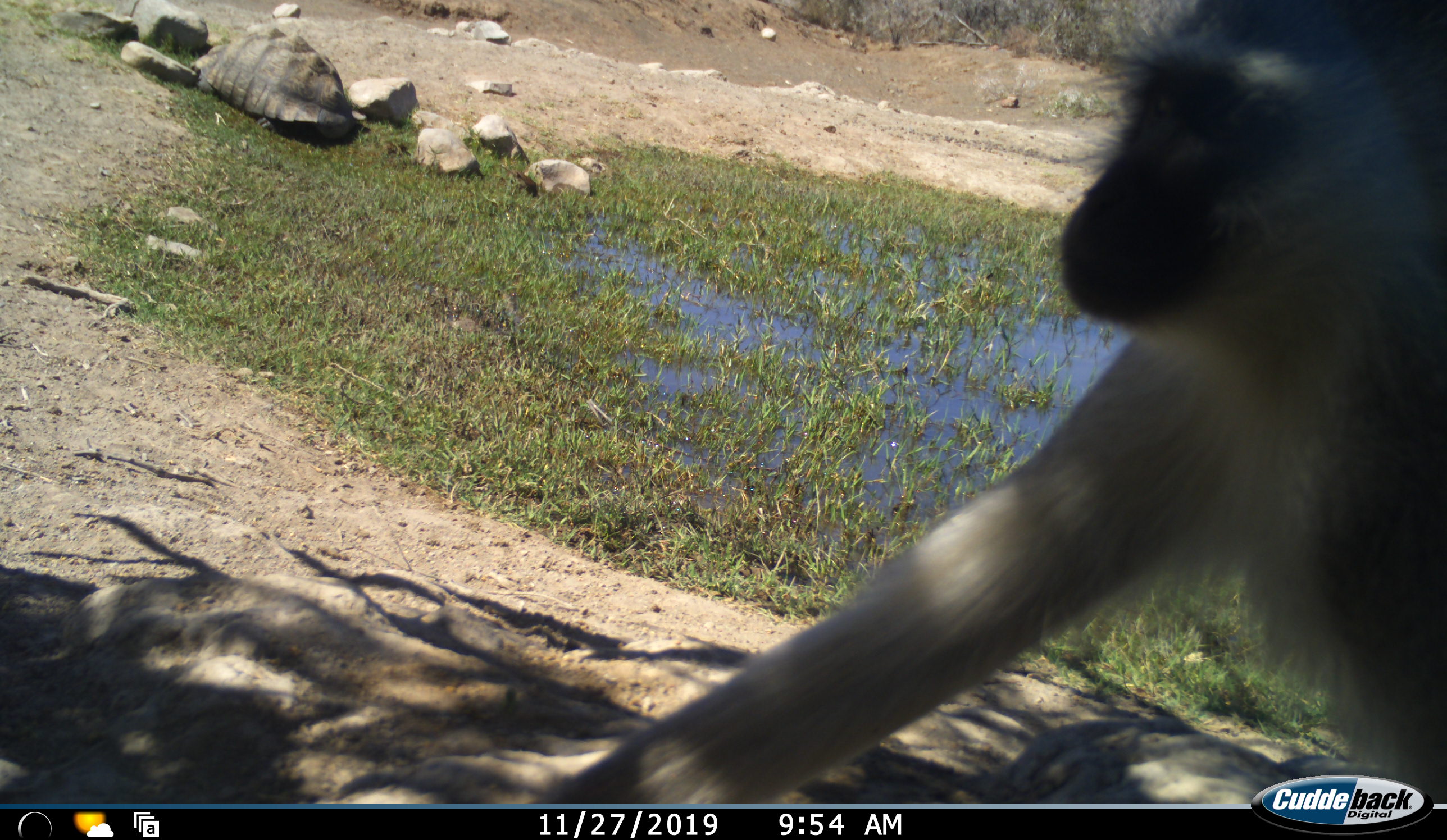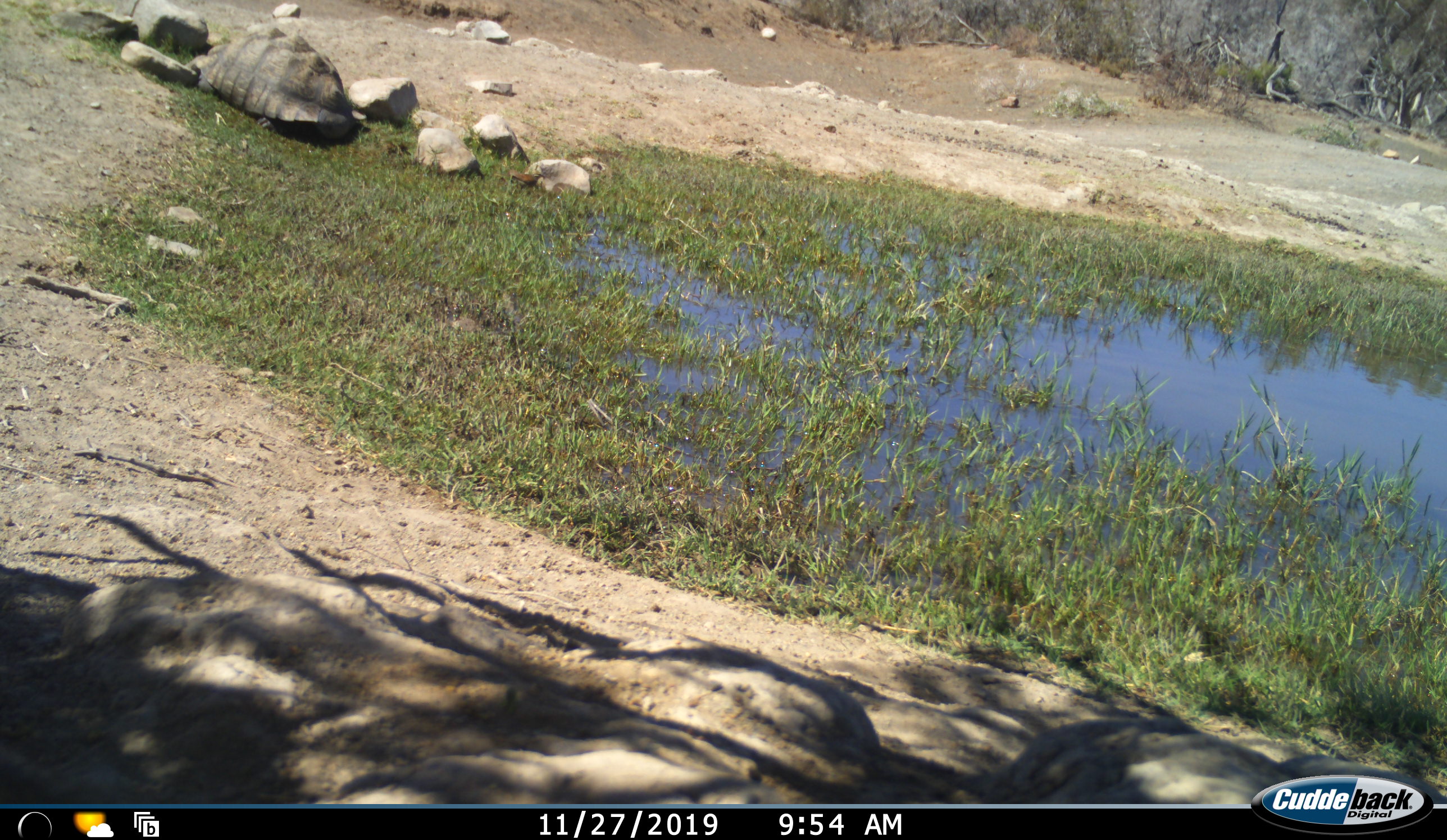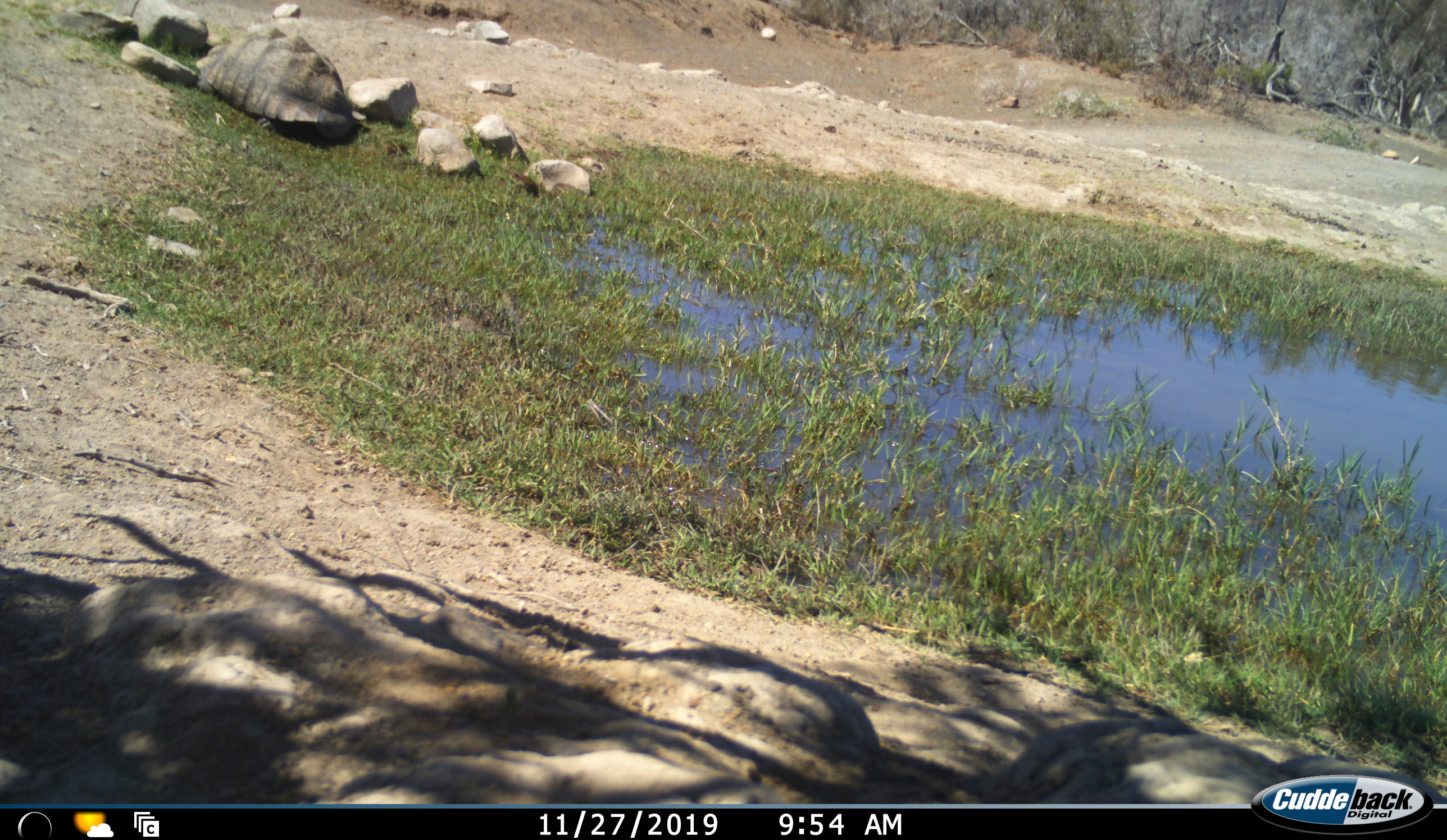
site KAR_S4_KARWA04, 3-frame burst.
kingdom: Animalia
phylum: Chordata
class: Mammalia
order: Primates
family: Cercopithecidae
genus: Chlorocebus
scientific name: Chlorocebus pygerythrus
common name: vervet monkey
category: monkeyvervet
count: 1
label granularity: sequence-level